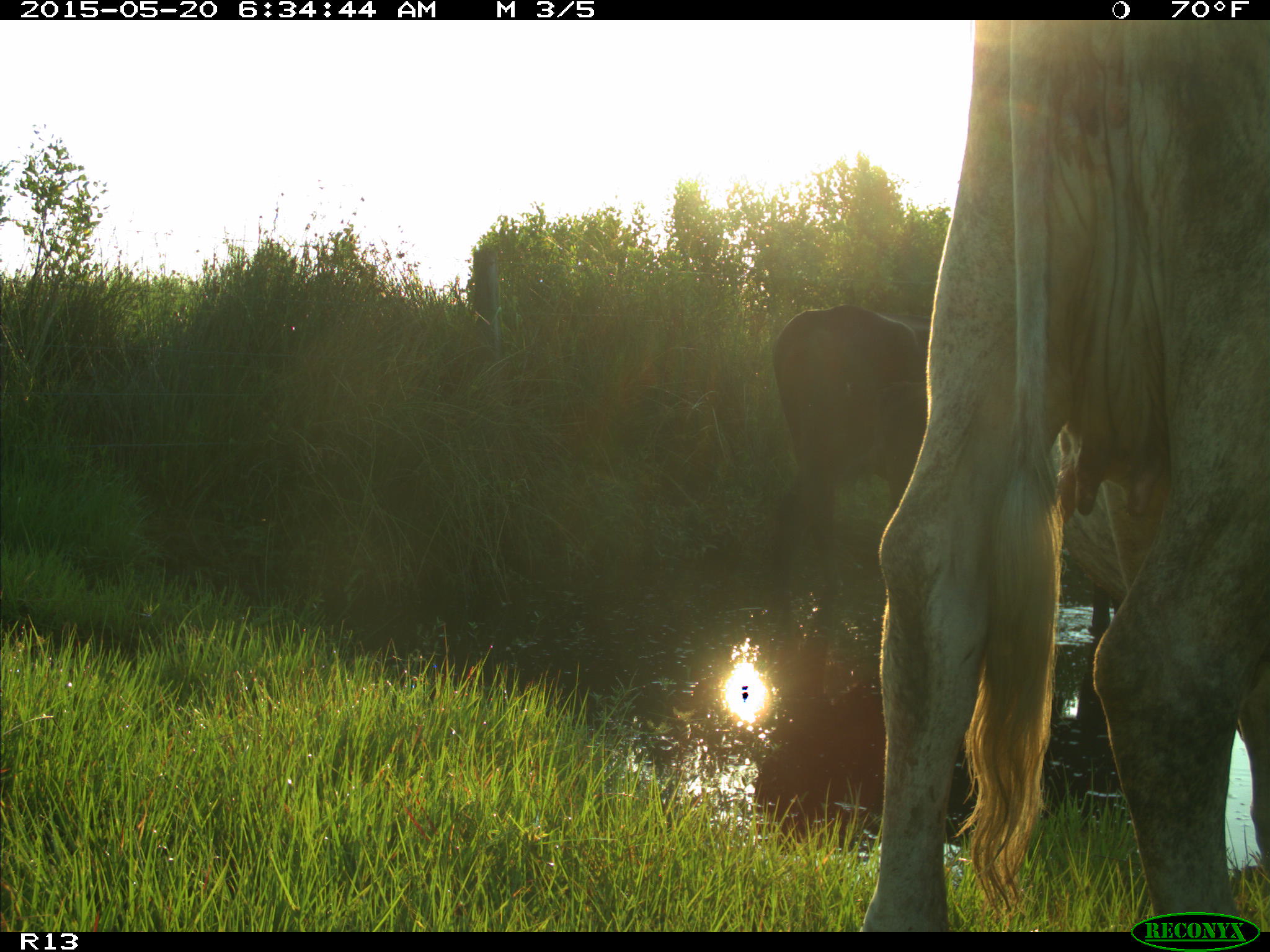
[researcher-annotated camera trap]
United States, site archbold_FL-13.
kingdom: Animalia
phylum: Chordata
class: Mammalia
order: Artiodactyla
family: Bovidae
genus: Bos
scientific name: Bos taurus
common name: domestic cow